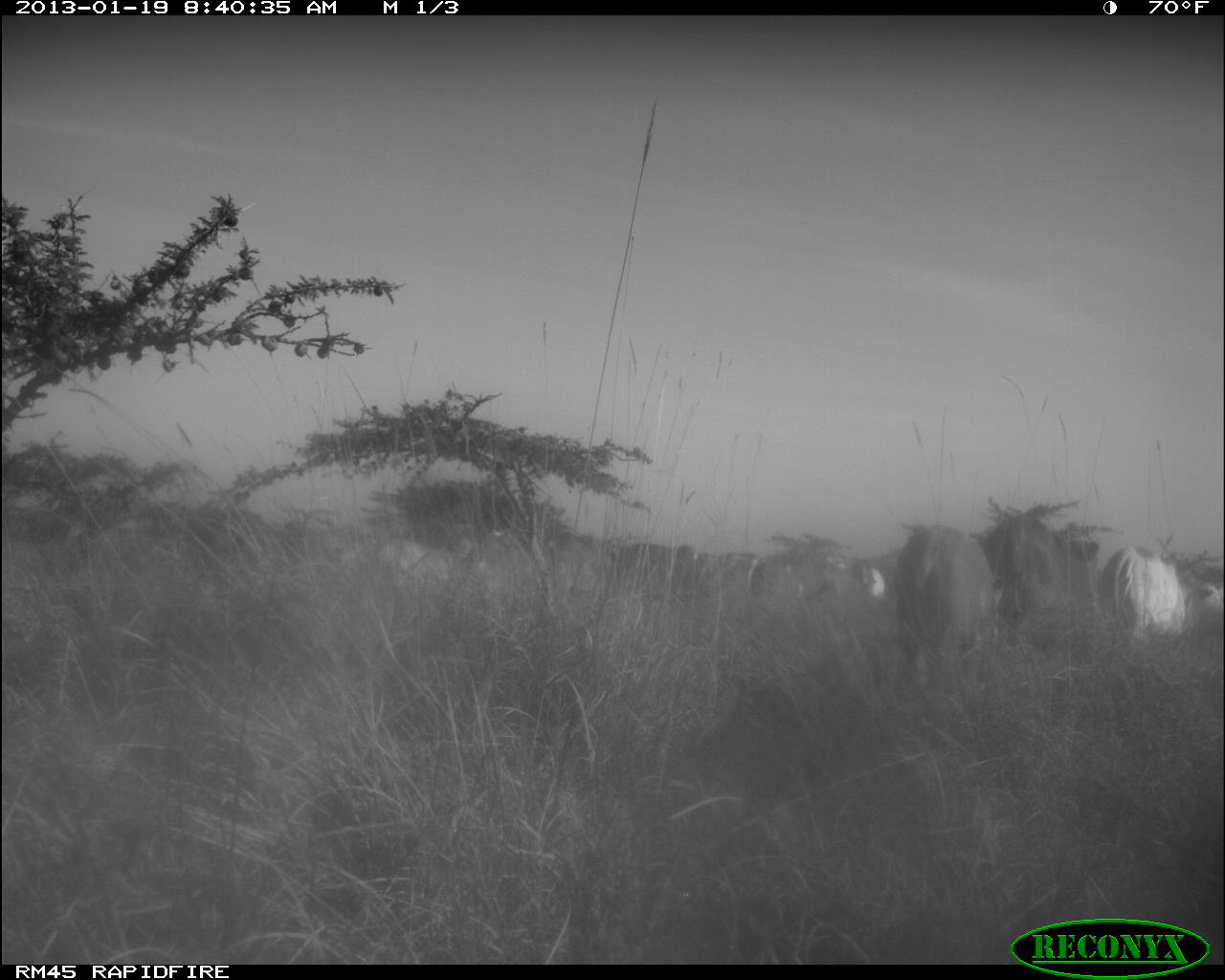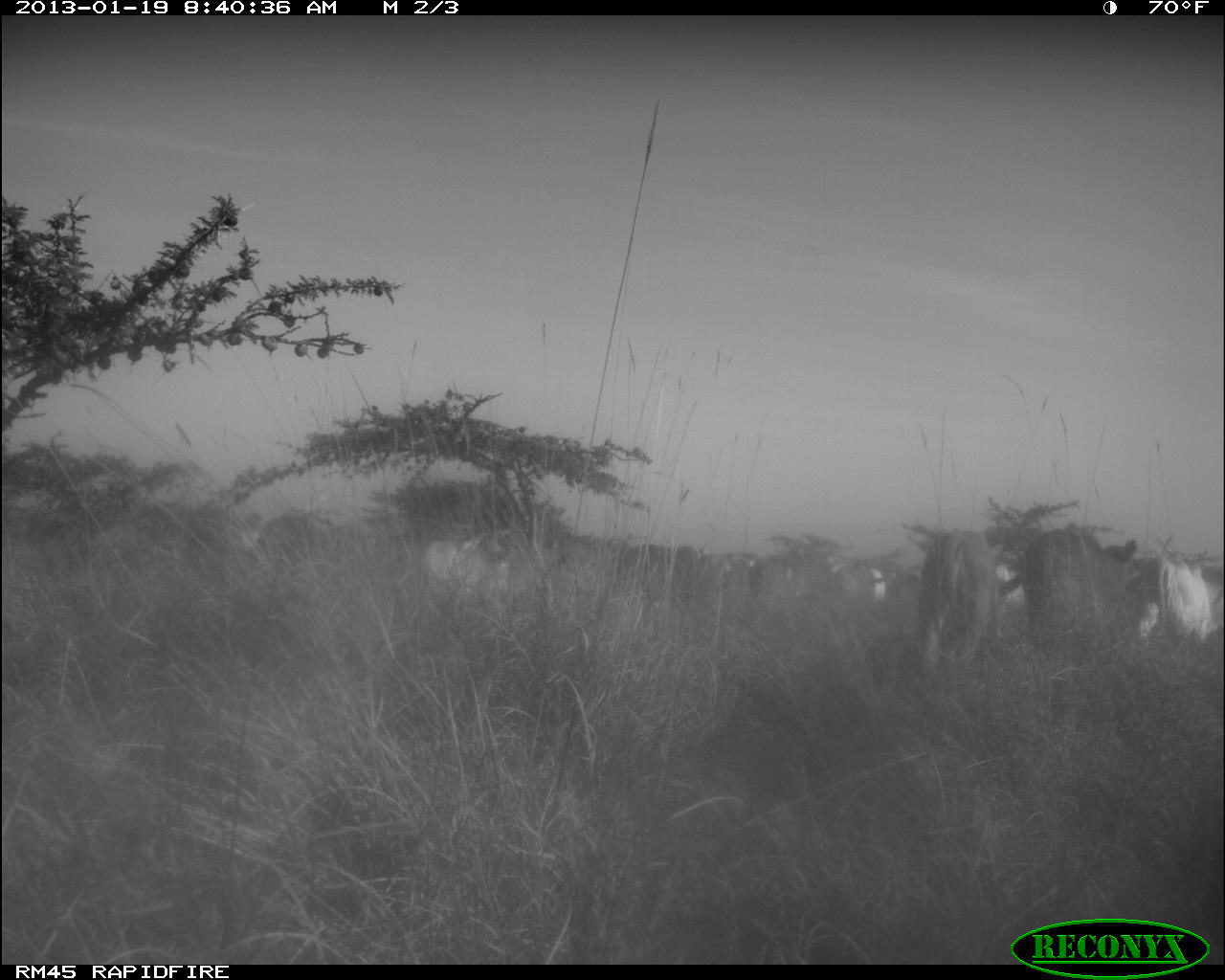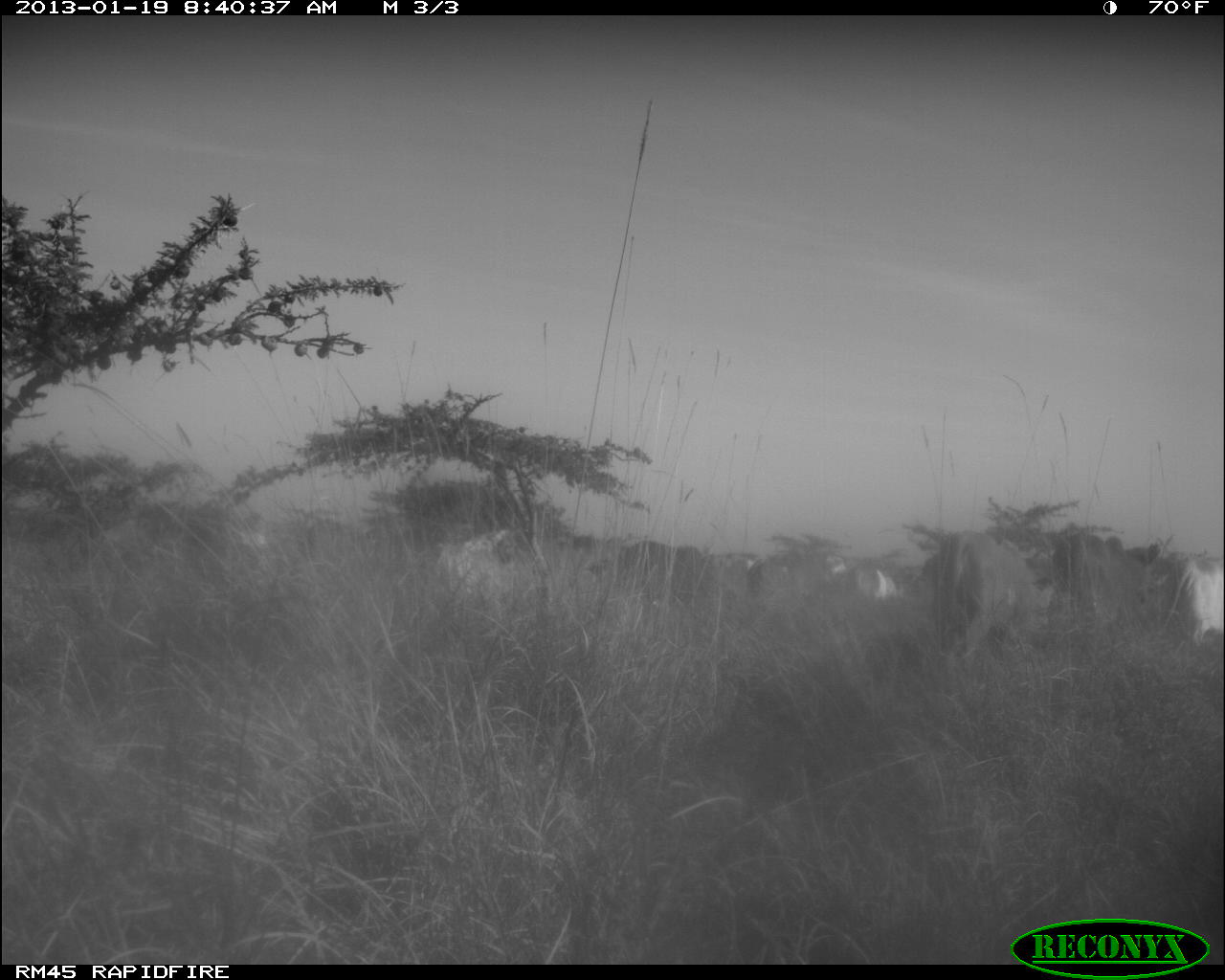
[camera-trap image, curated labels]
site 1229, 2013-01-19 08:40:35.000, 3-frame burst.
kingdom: Animalia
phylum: Chordata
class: Mammalia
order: Artiodactyla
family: Bovidae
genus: Bos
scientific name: Bos taurus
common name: domestic cattle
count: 5